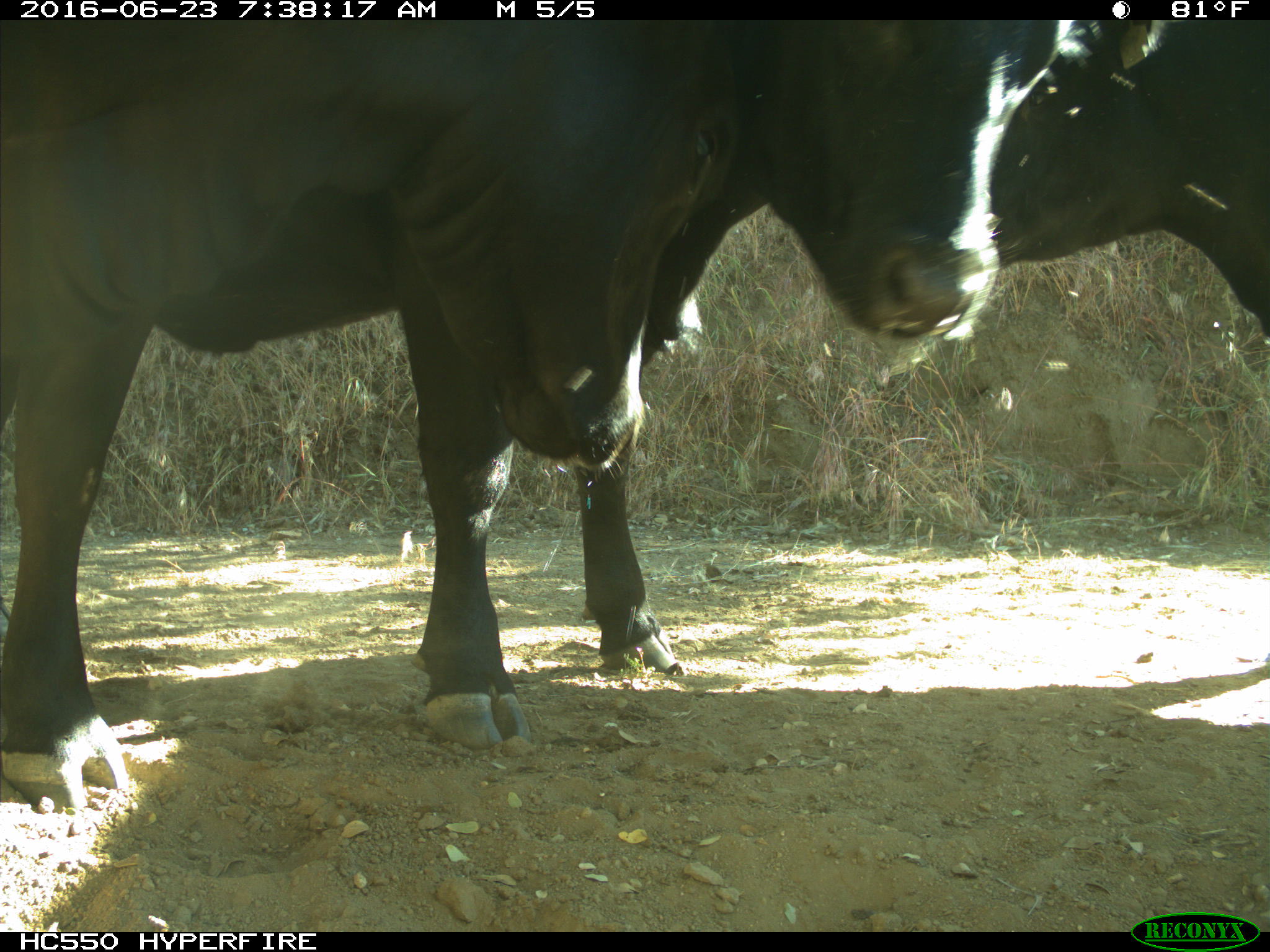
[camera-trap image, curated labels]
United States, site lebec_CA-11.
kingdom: Animalia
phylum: Chordata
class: Mammalia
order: Artiodactyla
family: Bovidae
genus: Bos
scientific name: Bos taurus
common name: domestic cow